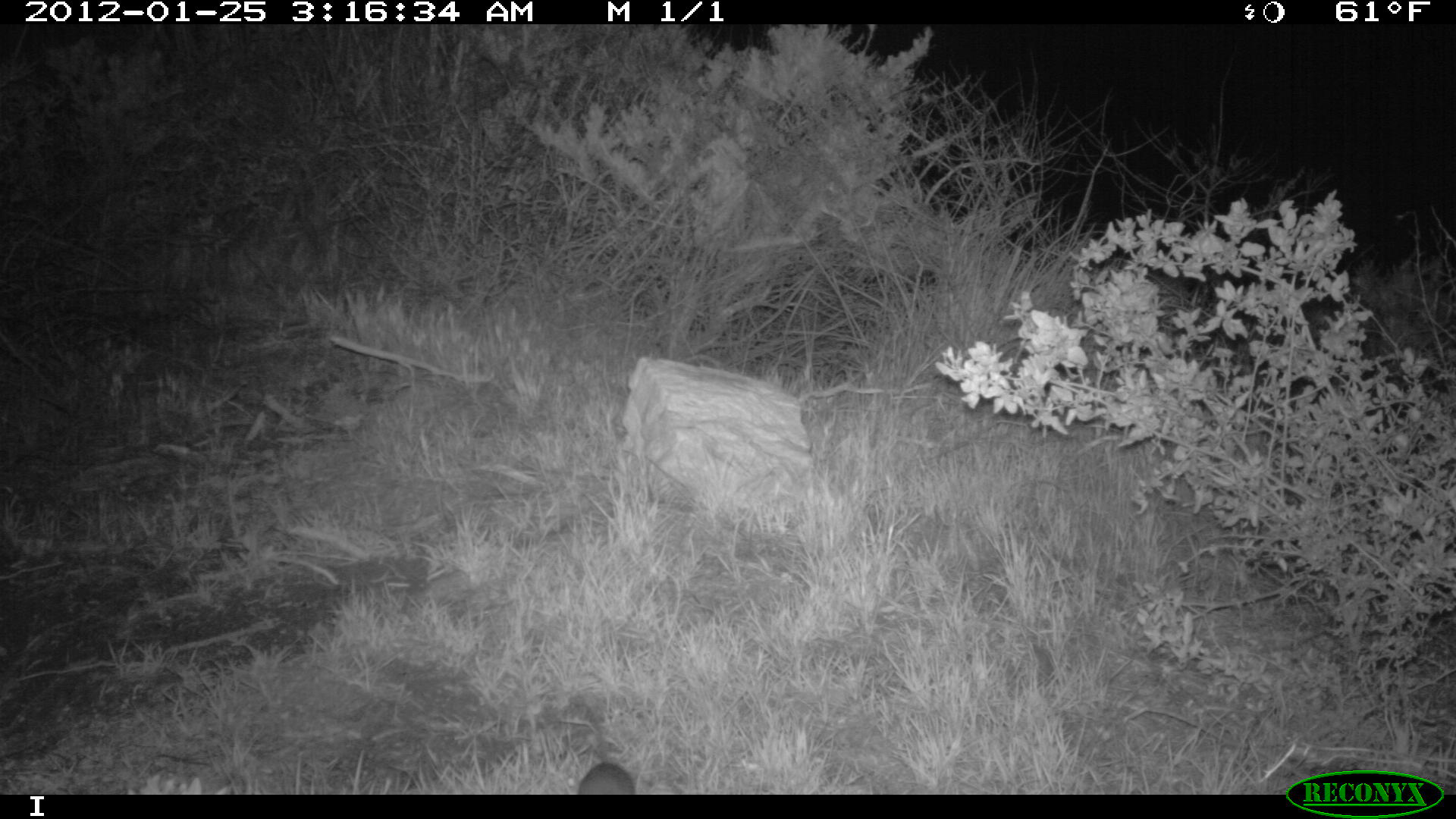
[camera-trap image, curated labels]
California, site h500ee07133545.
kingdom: Animalia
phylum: Chordata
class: Mammalia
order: Carnivora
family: Canidae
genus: Urocyon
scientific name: Urocyon littoralis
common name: island fox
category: fox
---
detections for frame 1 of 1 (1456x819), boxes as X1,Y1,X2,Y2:
fox: 575,757,633,795